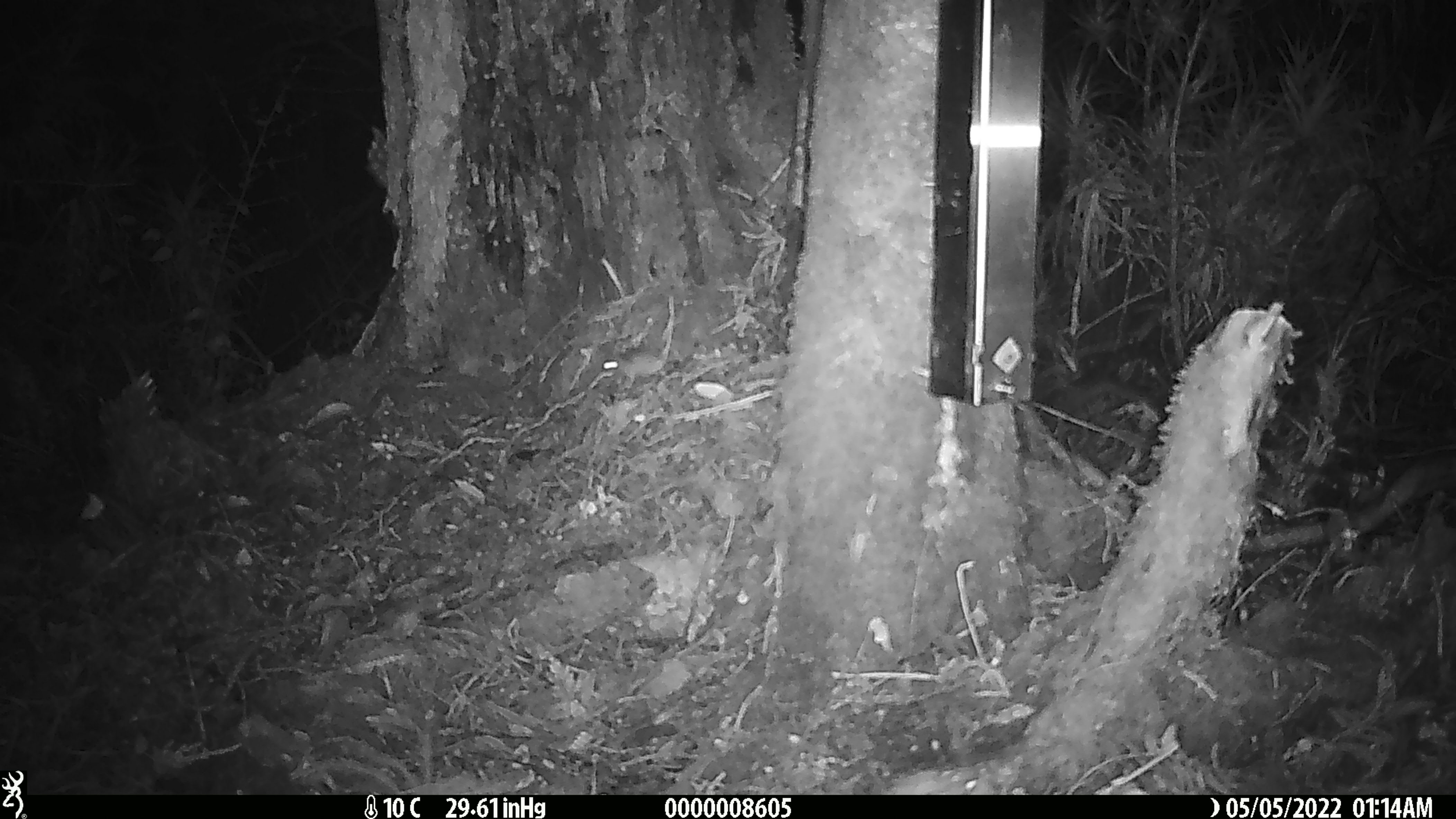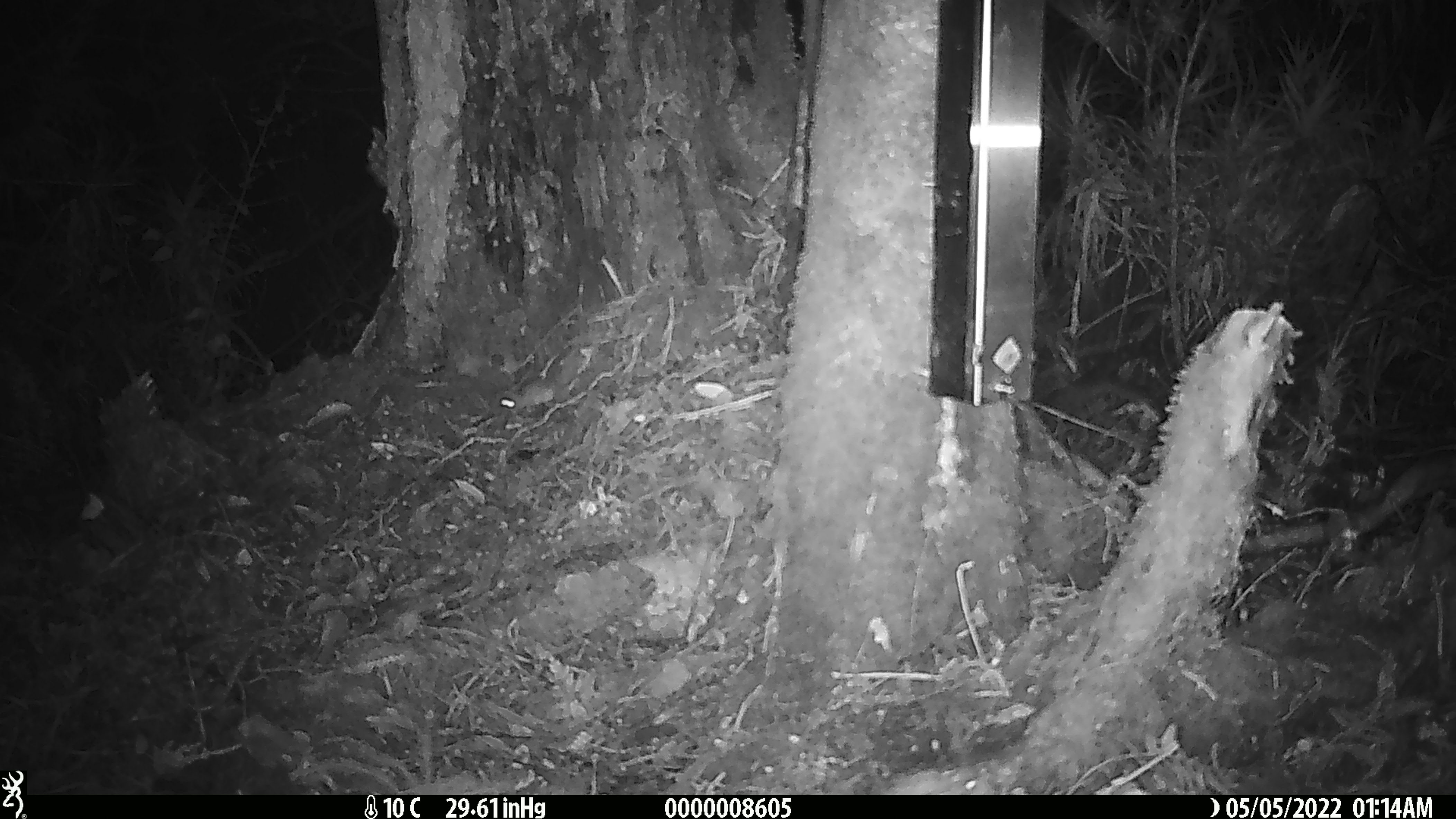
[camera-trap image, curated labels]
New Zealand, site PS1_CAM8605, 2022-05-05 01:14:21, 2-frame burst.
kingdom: Animalia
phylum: Chordata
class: Mammalia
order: Rodentia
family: Muridae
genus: Mus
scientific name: Mus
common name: mouse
Mouse (Mus).